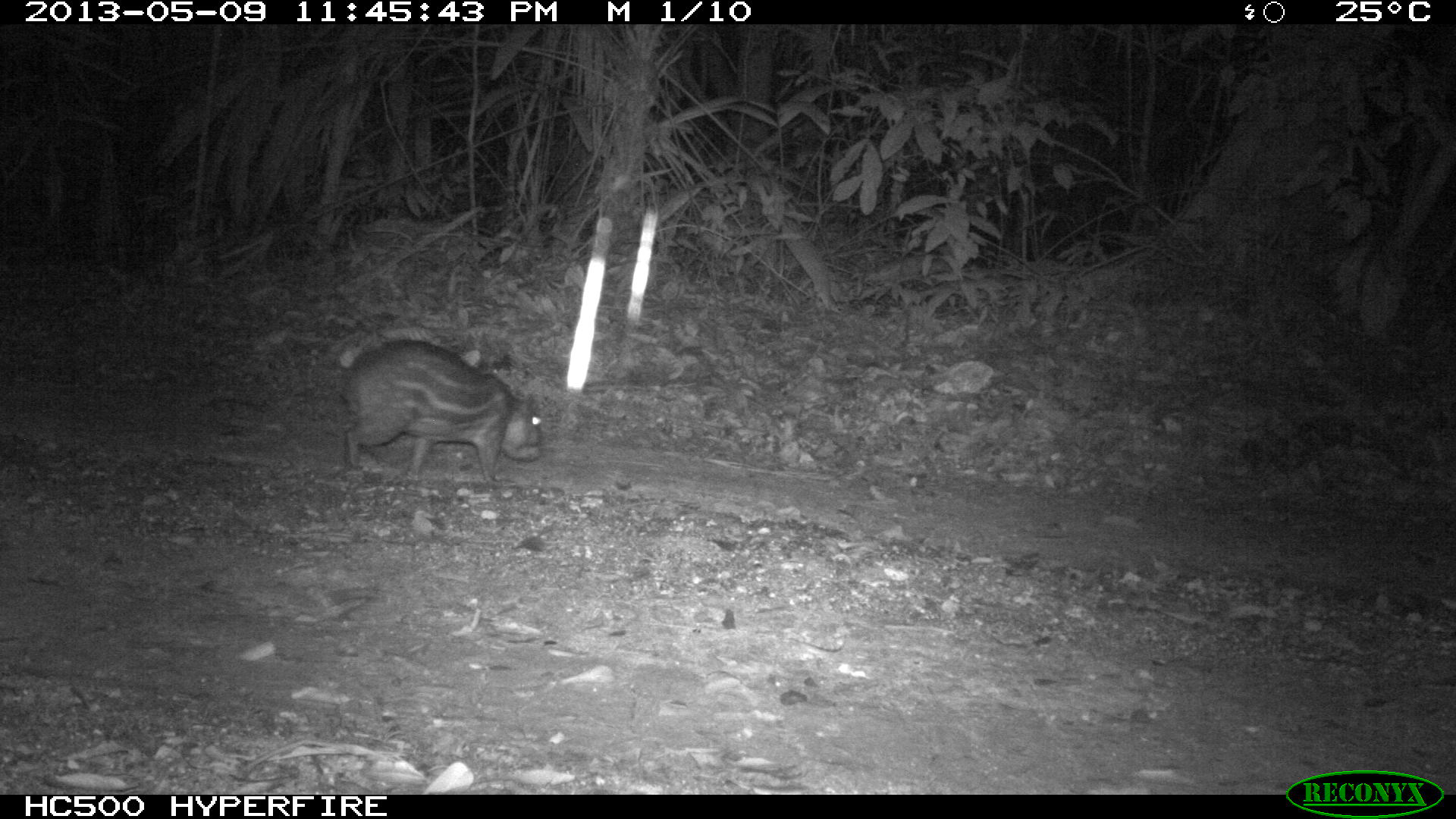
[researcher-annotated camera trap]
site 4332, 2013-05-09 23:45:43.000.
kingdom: Animalia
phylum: Chordata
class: Mammalia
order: Rodentia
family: Cuniculidae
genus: Cuniculus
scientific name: Cuniculus paca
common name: lowland paca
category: agouti paca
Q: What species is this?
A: Agouti paca (lowland paca) (Cuniculus paca).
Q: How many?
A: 1.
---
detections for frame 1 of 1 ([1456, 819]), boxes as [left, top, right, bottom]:
agouti paca: [338, 338, 542, 481]